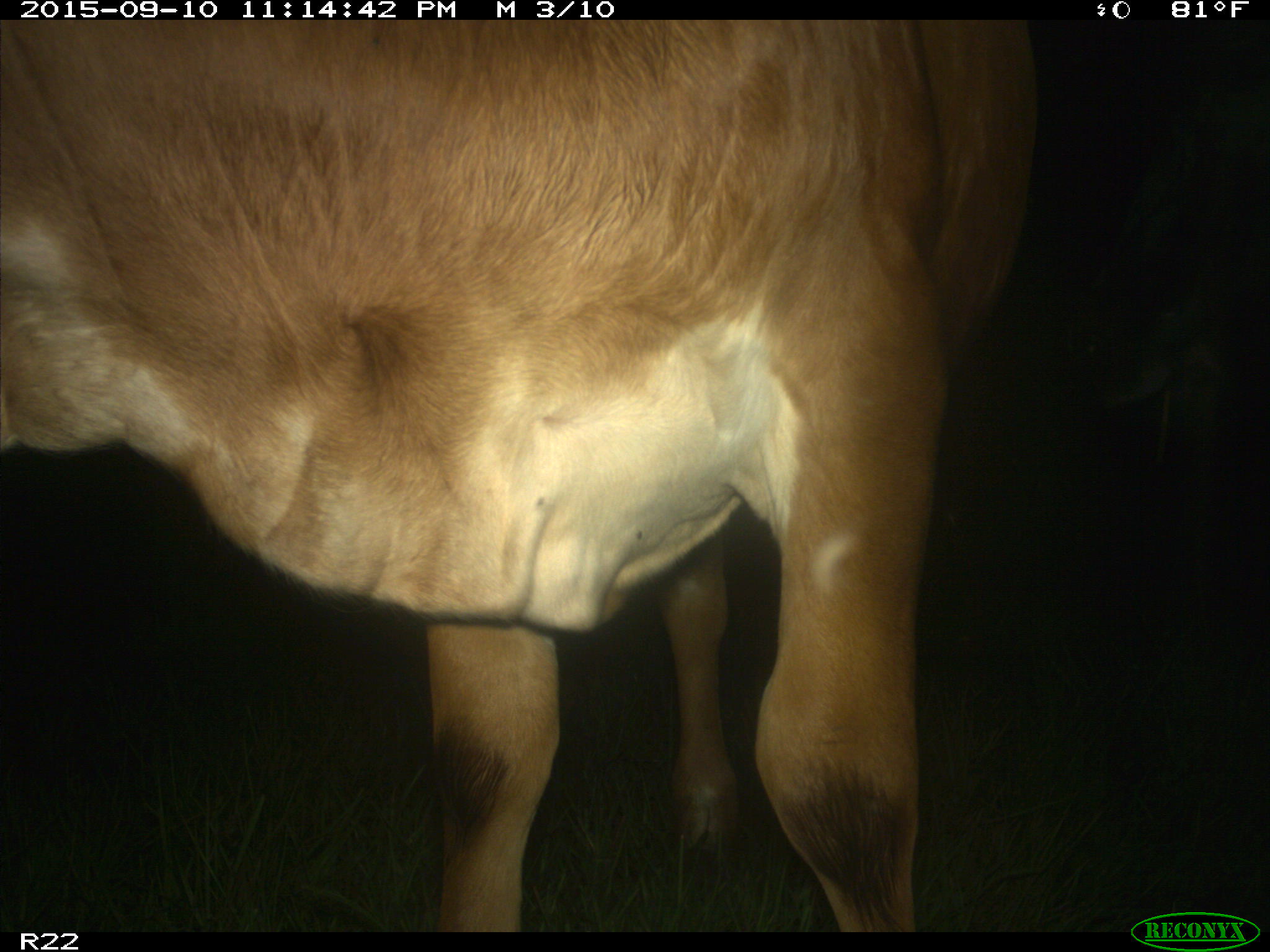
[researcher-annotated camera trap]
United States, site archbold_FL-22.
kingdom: Animalia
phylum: Chordata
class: Mammalia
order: Artiodactyla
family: Bovidae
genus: Bos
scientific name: Bos taurus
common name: domestic cow